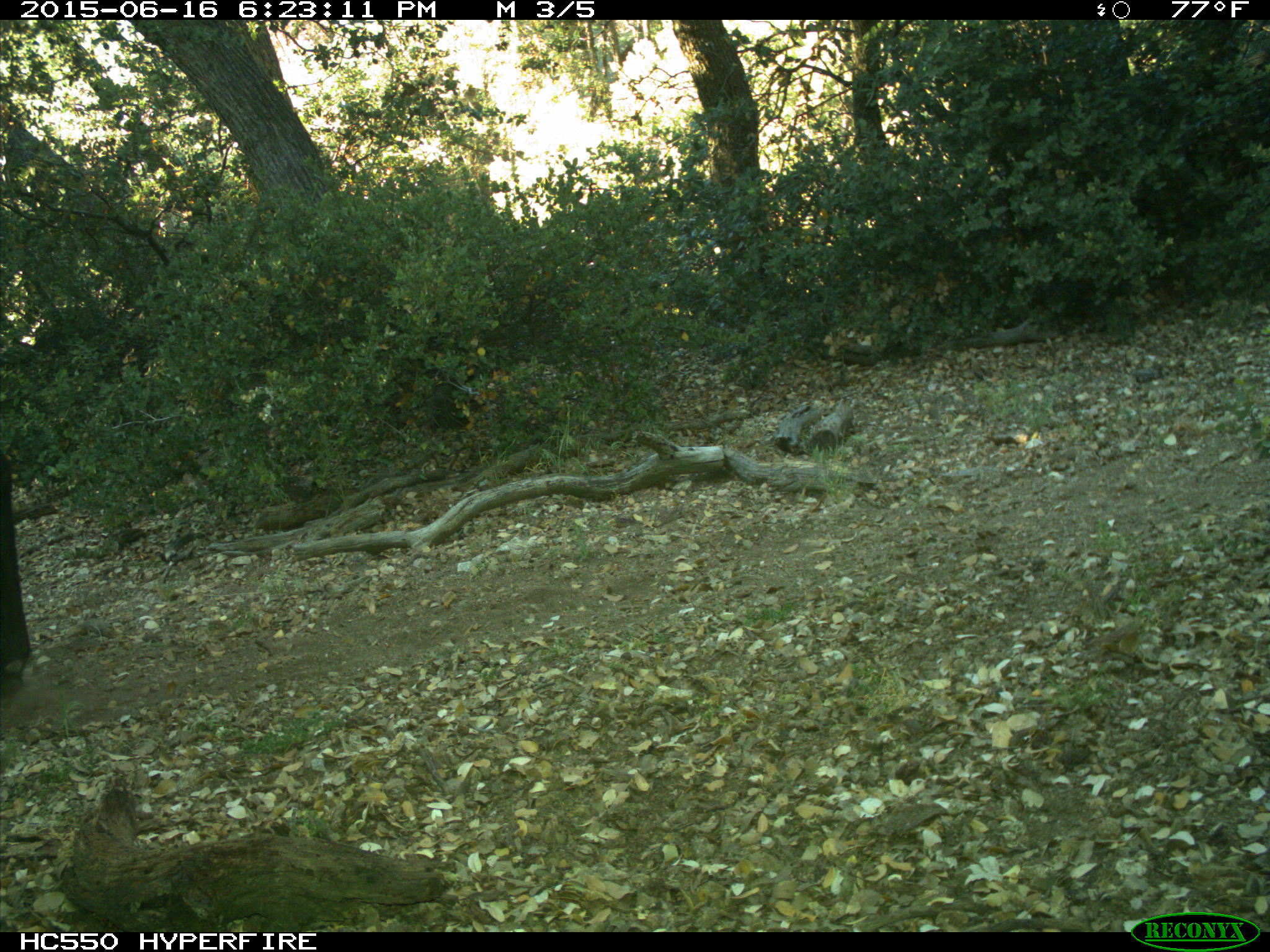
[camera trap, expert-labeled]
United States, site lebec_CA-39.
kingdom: Animalia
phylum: Chordata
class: Mammalia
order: Artiodactyla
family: Bovidae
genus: Bos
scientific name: Bos taurus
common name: domestic cow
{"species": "Bos taurus (domestic cow)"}